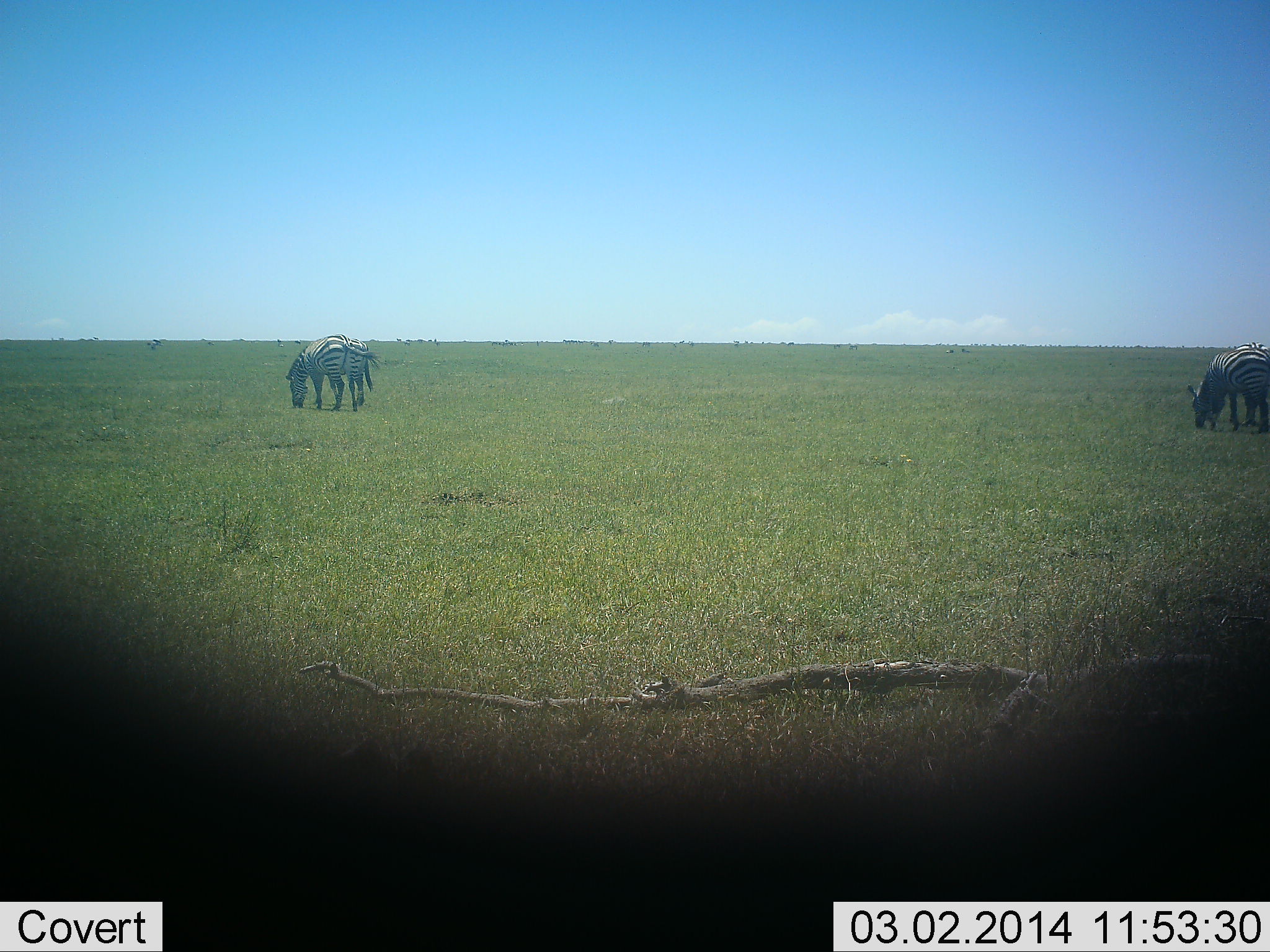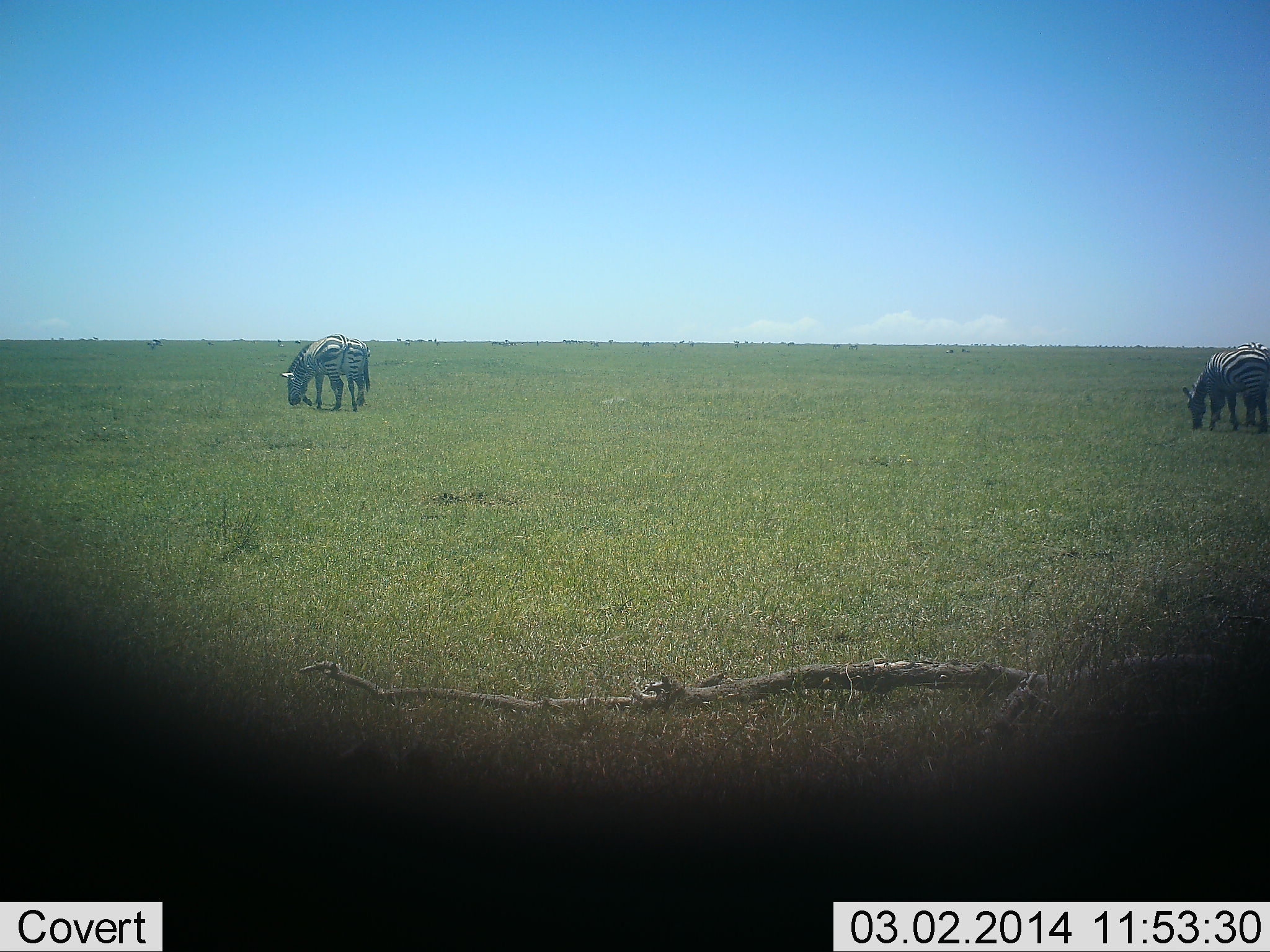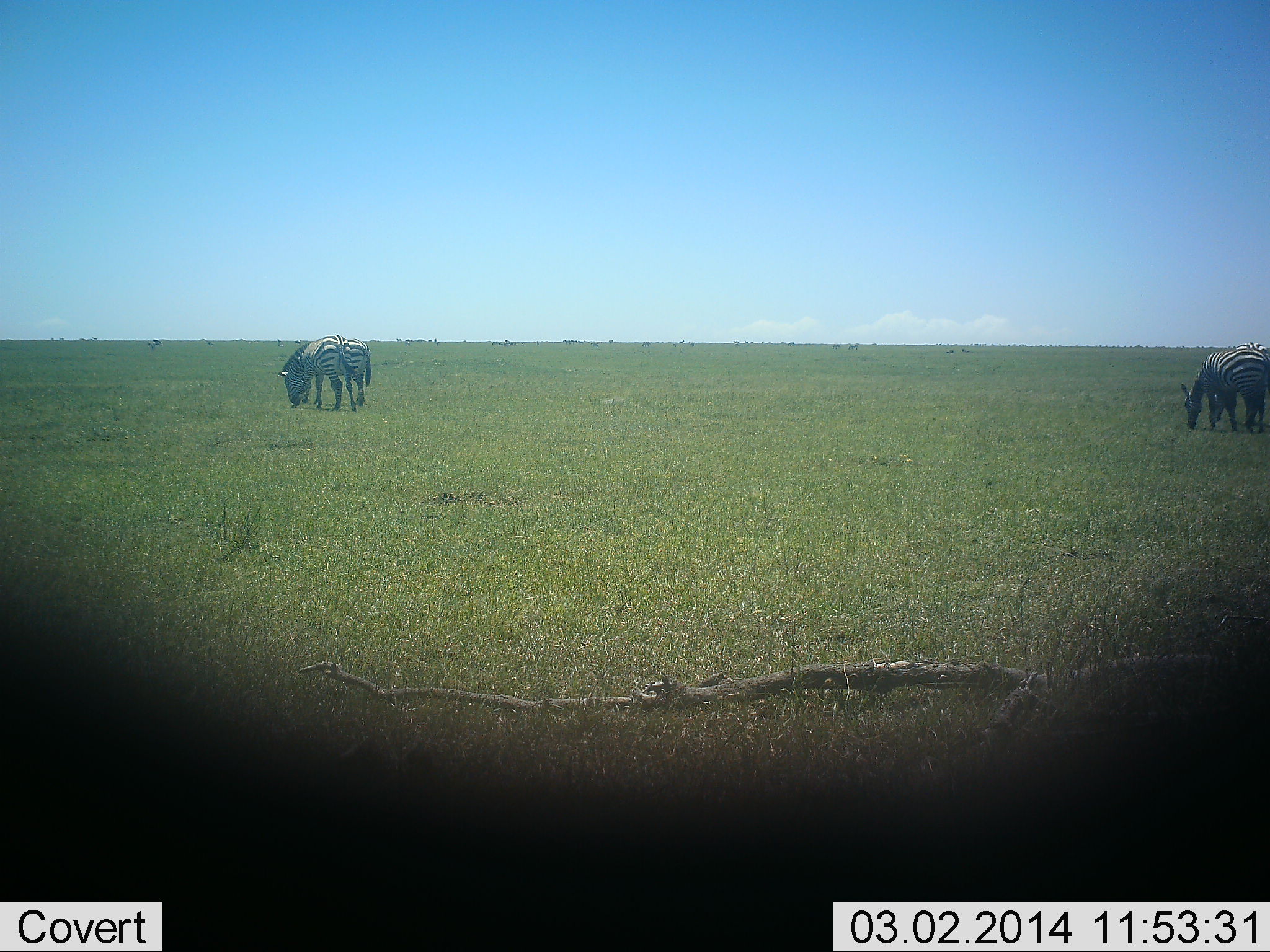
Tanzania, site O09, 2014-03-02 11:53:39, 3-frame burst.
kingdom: Animalia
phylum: Chordata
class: Mammalia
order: Perissodactyla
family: Equidae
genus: Equus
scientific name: Equus quagga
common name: plains zebra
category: zebra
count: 4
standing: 34%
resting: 0%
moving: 0%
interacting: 0%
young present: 0%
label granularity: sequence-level